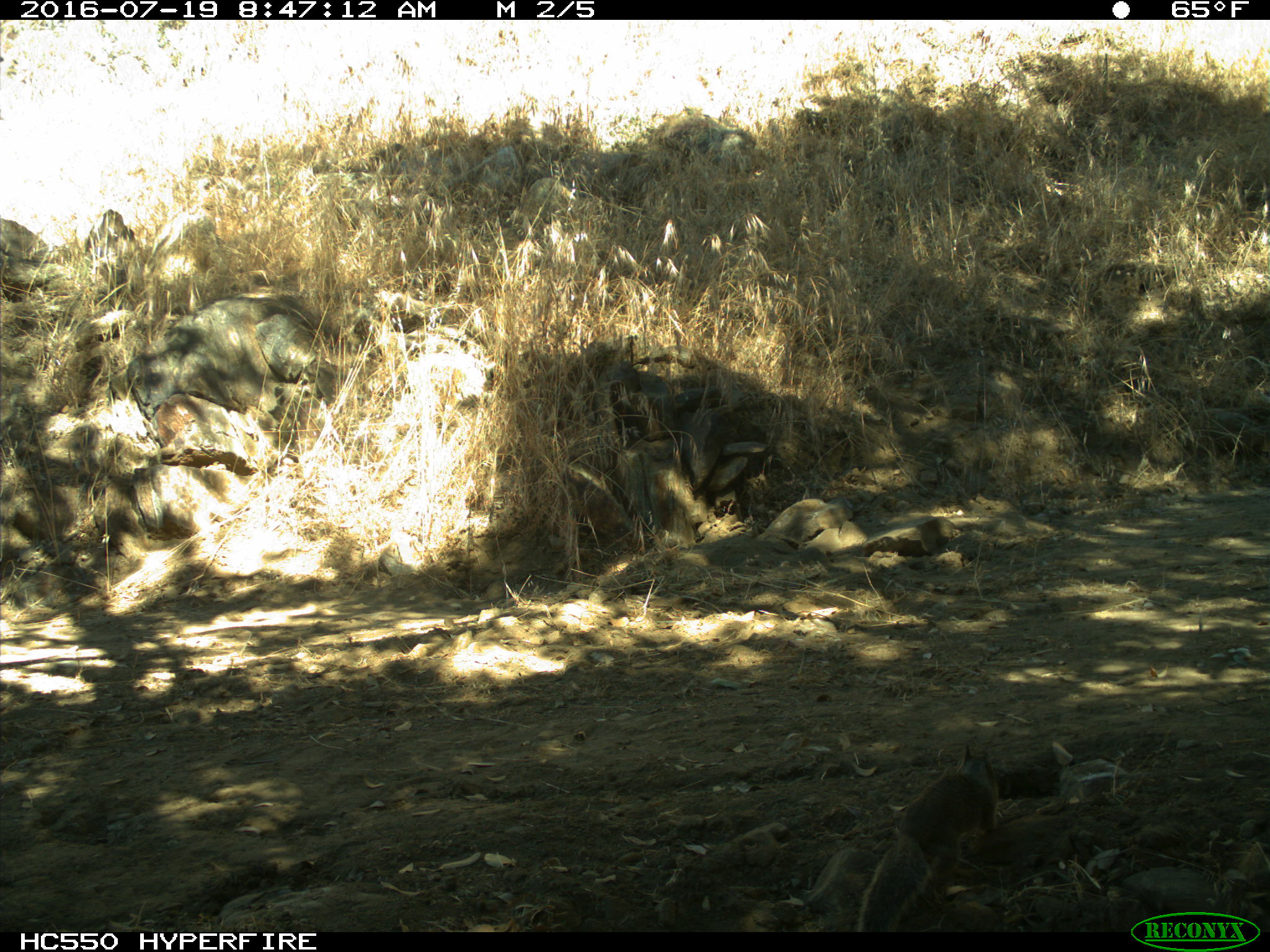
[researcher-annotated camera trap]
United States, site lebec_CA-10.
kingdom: Animalia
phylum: Chordata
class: Mammalia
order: Rodentia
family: Sciuridae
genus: Otospermophilus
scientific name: Otospermophilus beecheyi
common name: california ground squirrel